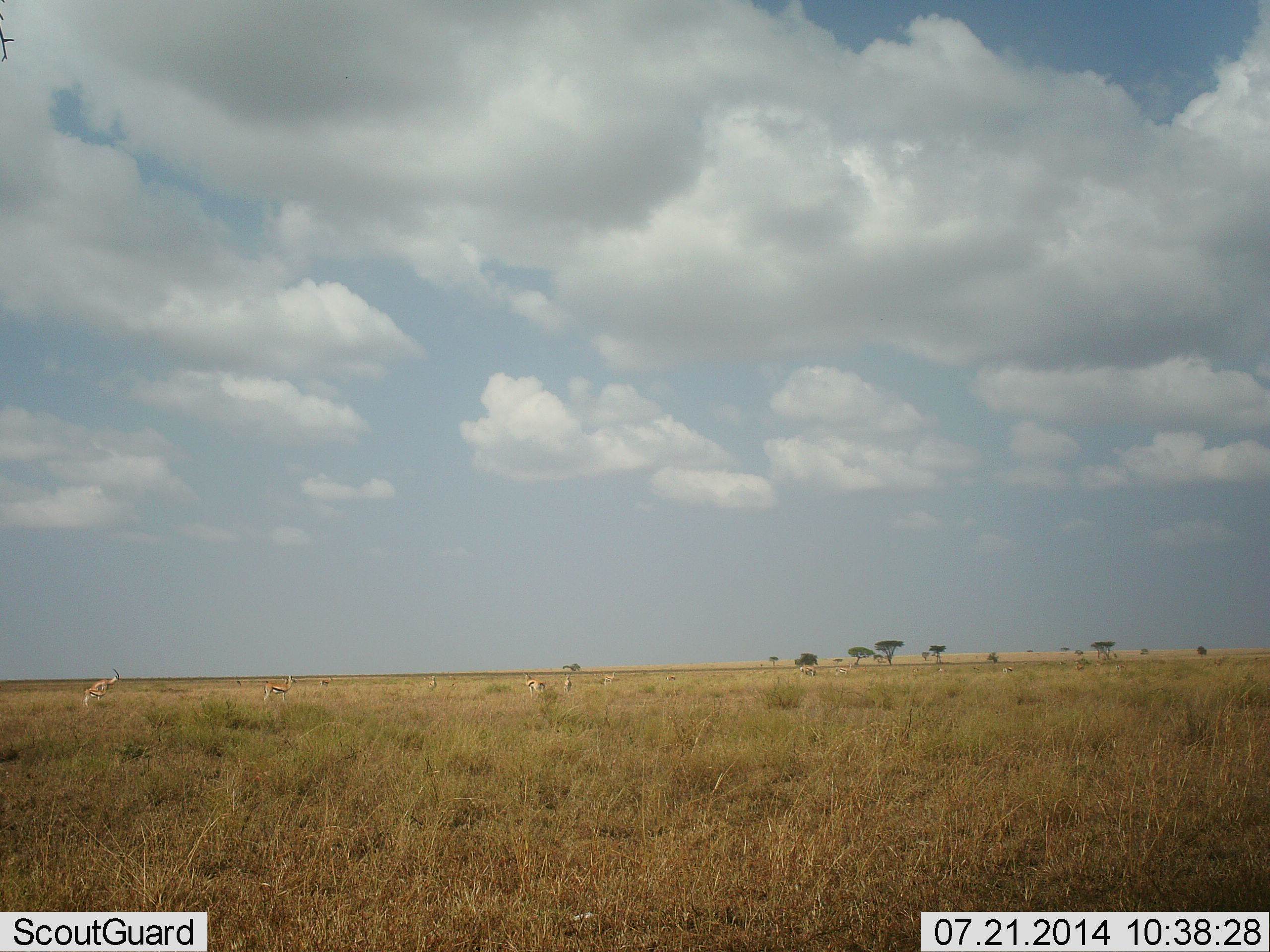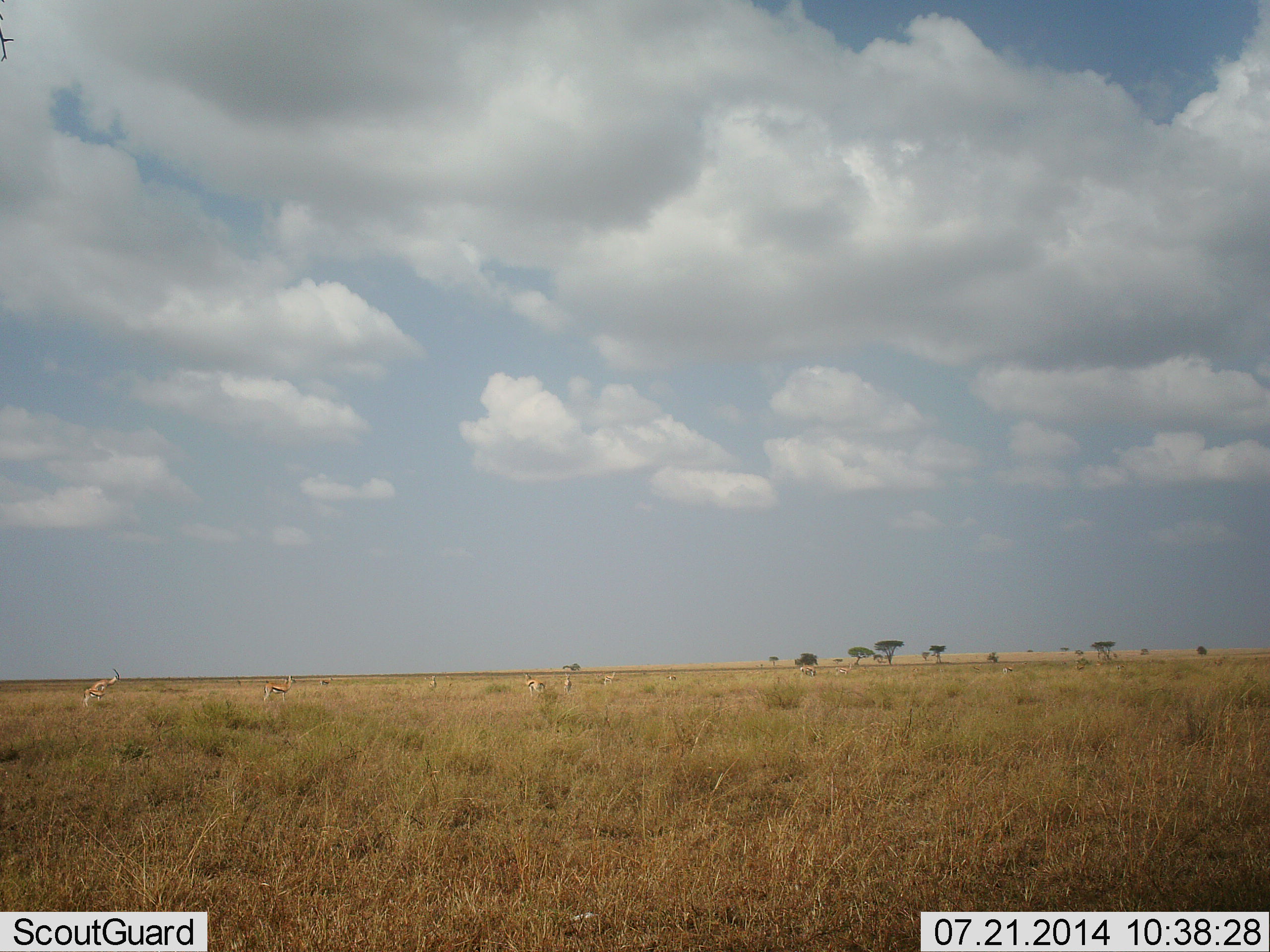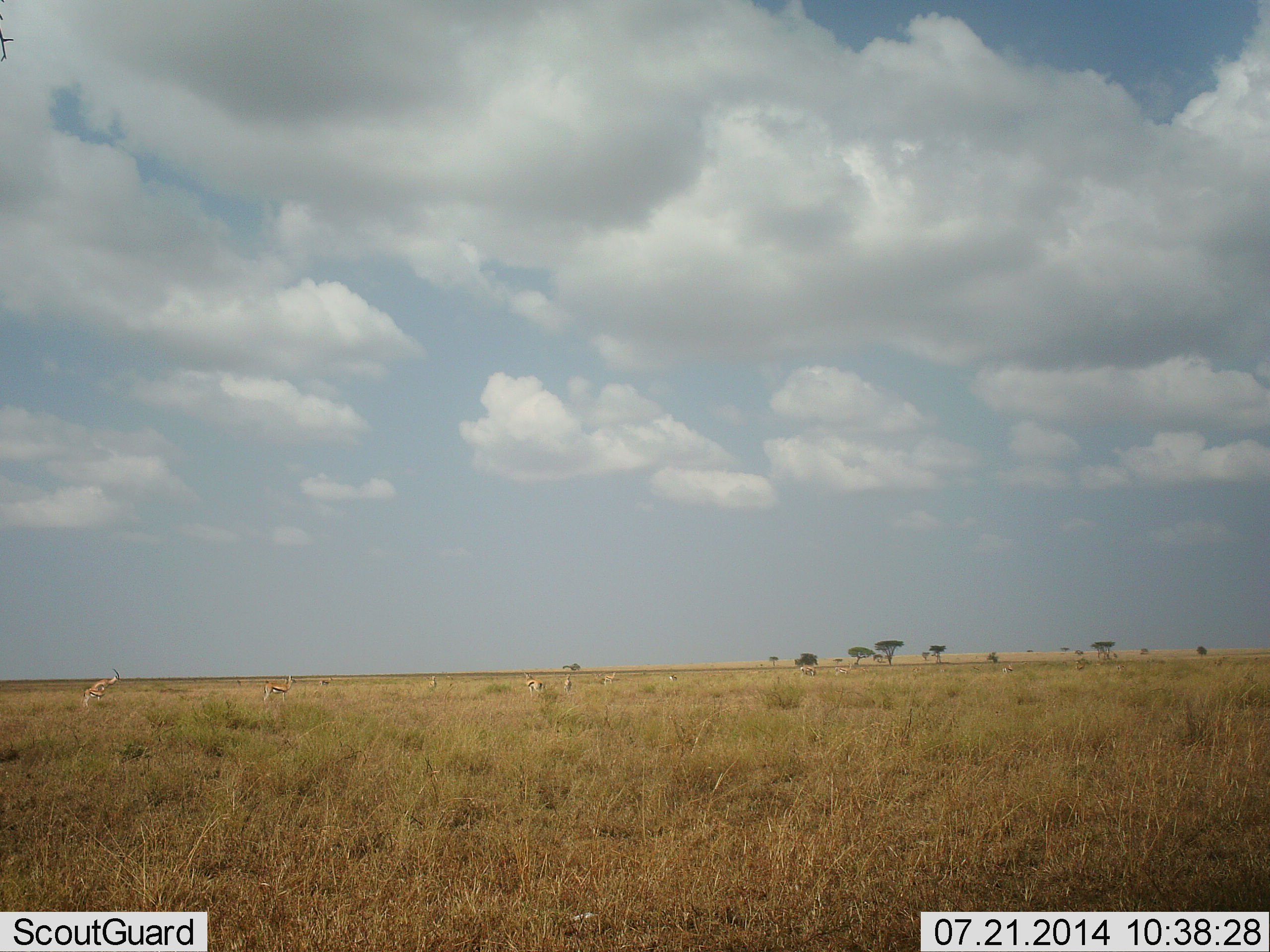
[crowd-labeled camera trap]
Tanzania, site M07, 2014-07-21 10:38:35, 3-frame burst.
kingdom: Animalia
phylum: Chordata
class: Mammalia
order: Artiodactyla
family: Bovidae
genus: Eudorcas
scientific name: Eudorcas thomsonii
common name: thomson's gazelle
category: gazellethomsons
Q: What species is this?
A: Gazellethomsons (thomson's gazelle) (Eudorcas thomsonii).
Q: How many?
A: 9.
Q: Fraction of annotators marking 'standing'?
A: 80%.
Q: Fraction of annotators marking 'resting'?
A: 0%.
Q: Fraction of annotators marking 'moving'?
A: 20%.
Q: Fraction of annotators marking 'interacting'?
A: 0%.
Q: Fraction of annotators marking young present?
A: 0%.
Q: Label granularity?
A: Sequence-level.